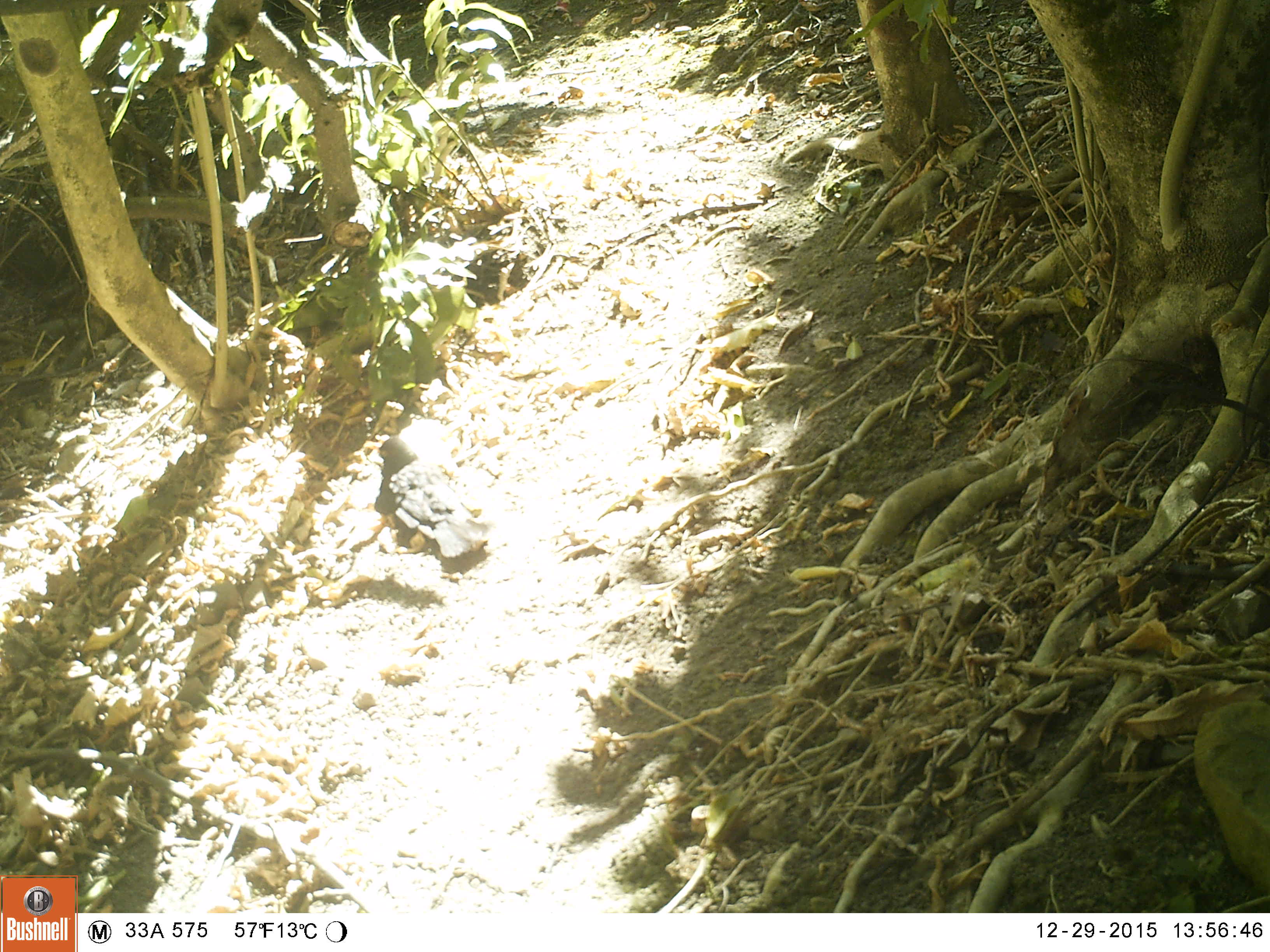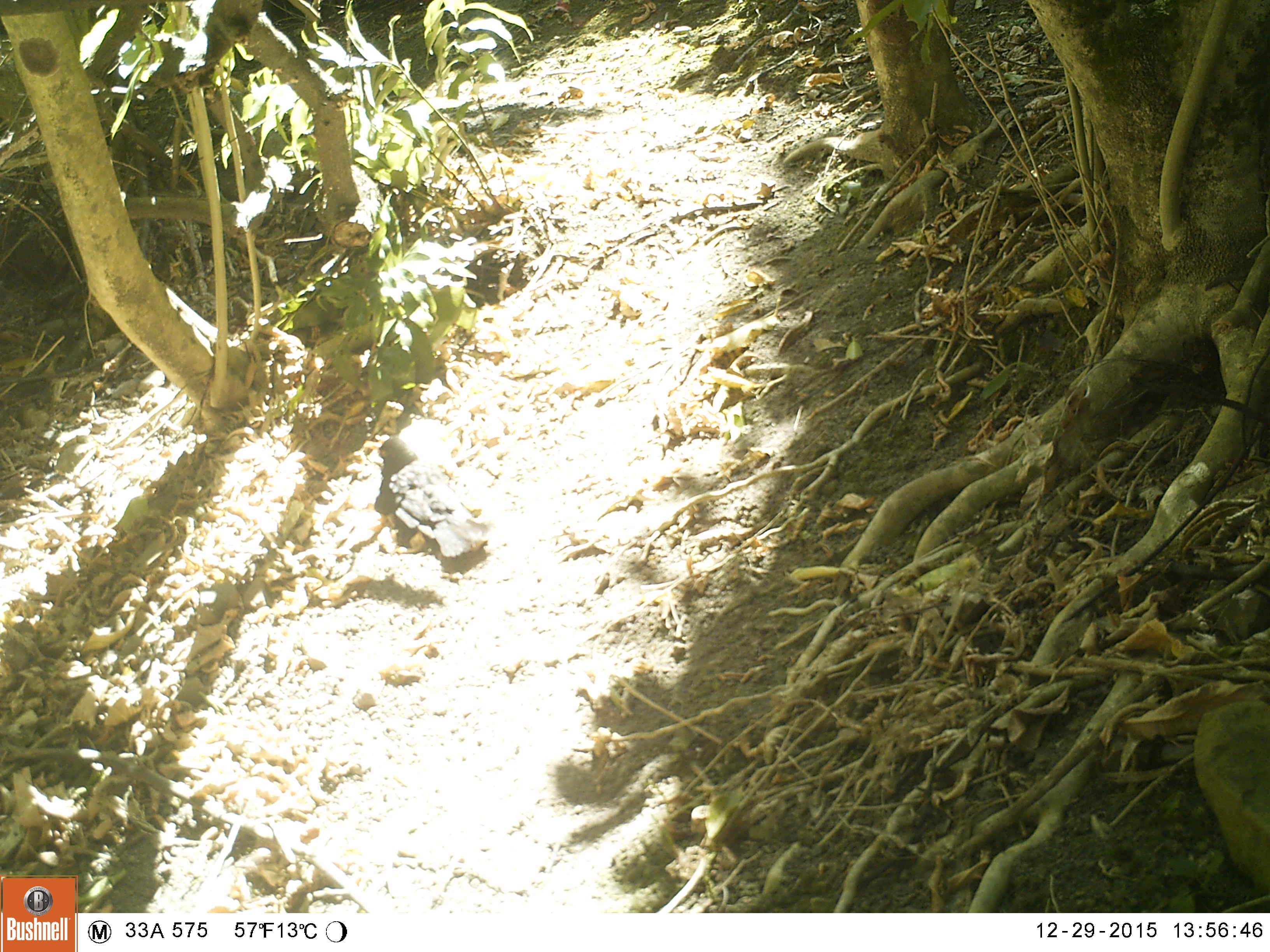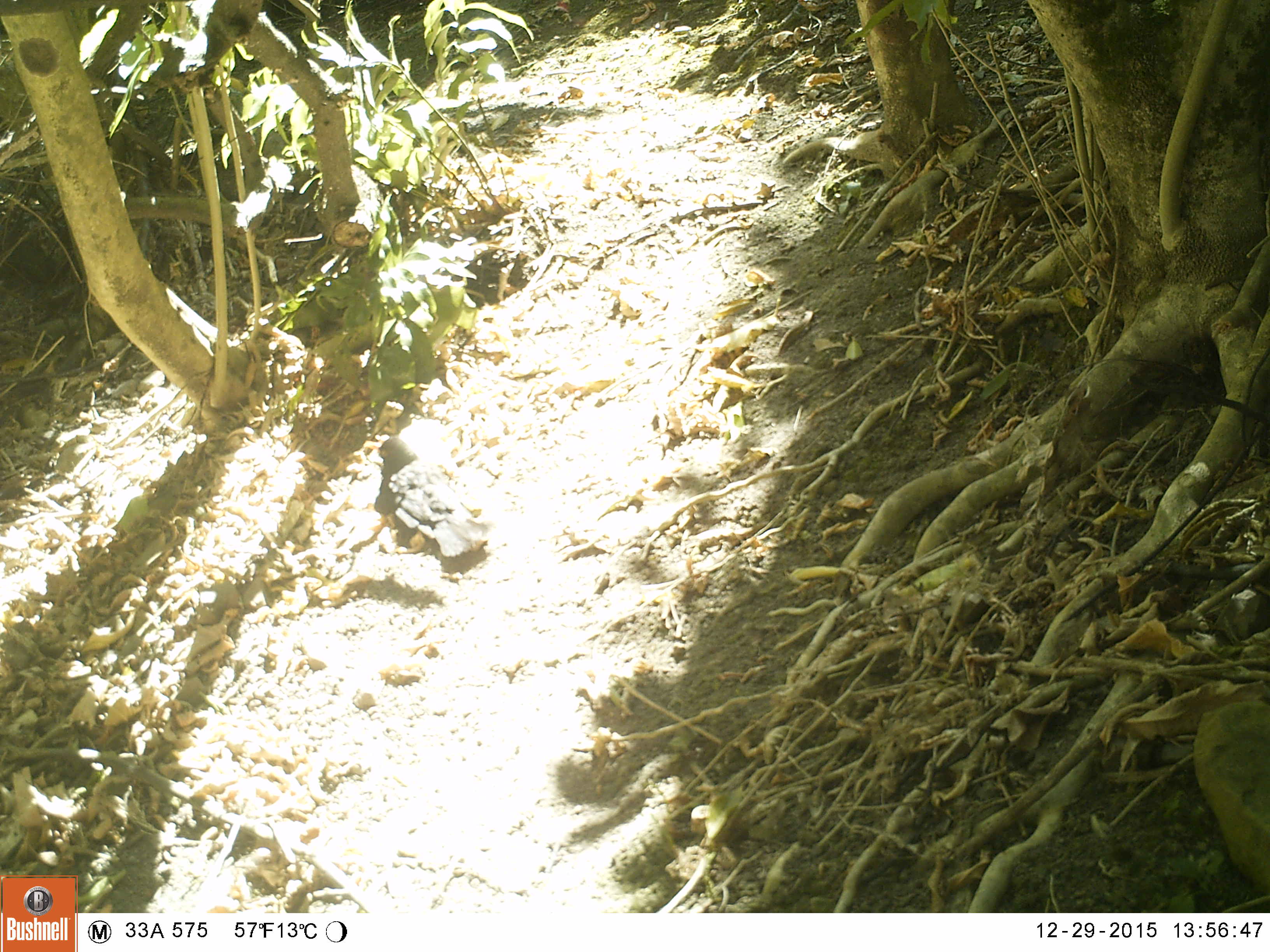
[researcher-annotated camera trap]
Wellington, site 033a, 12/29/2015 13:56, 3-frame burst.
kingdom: Animalia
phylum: Chordata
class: Aves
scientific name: Aves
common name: bird